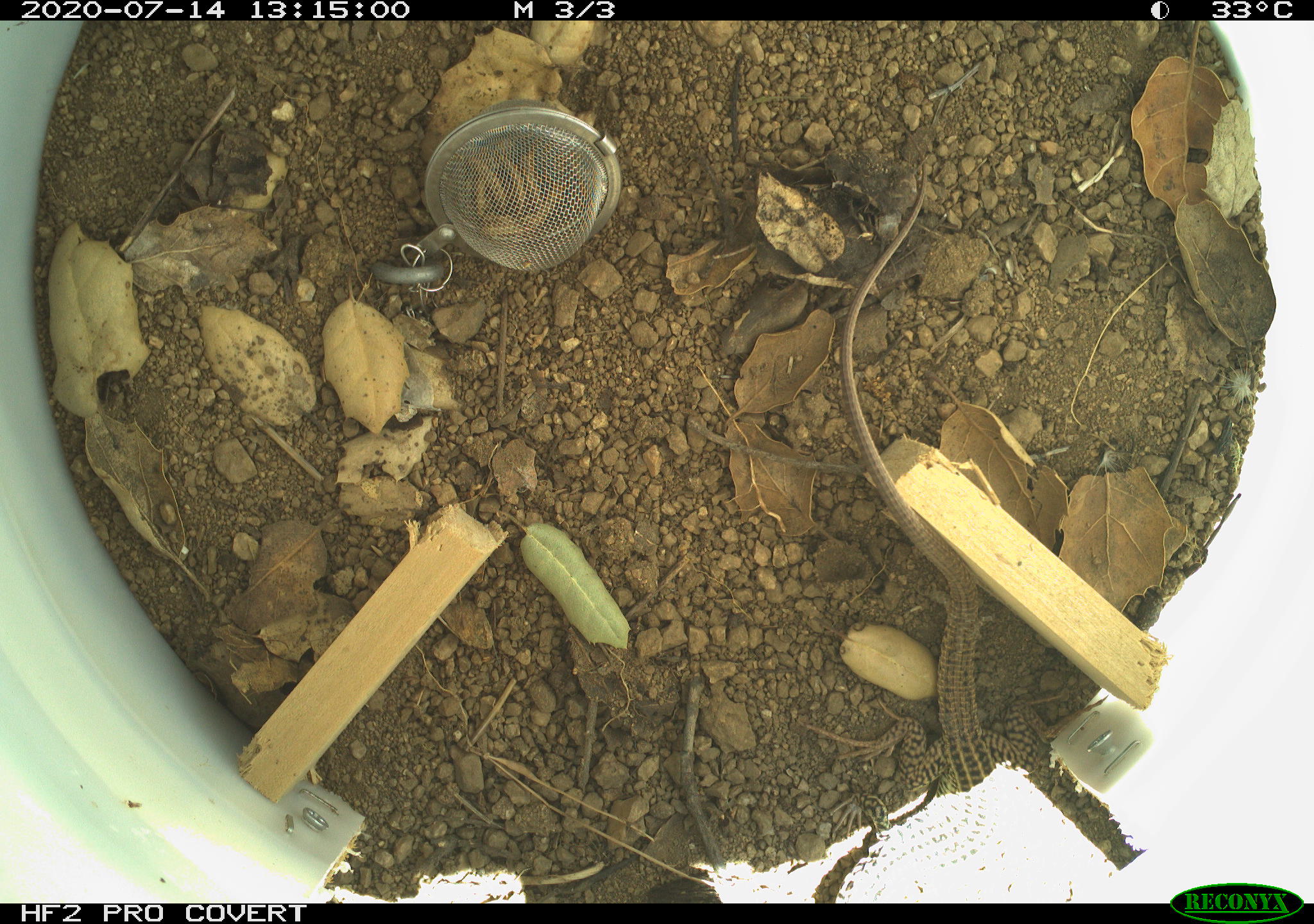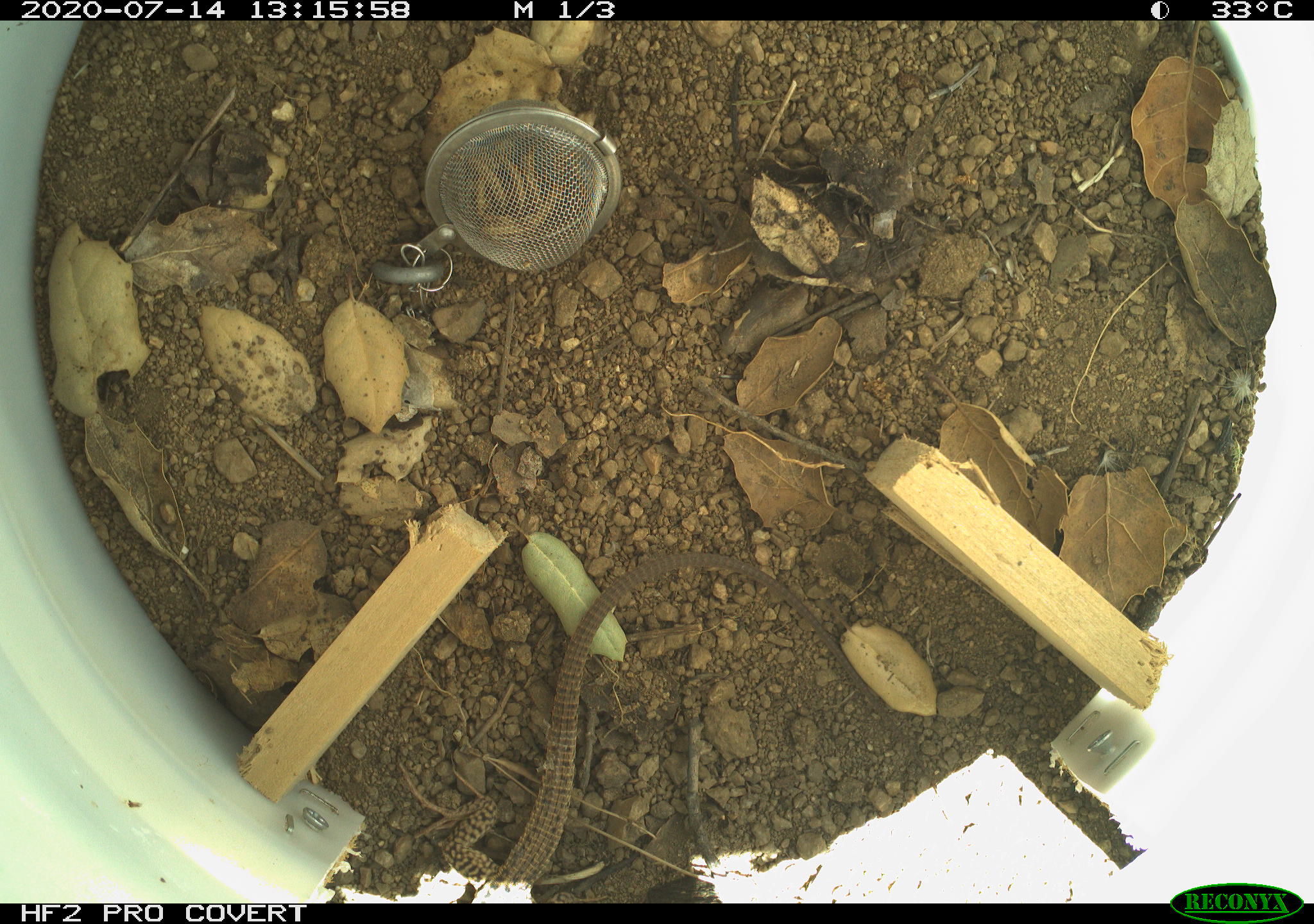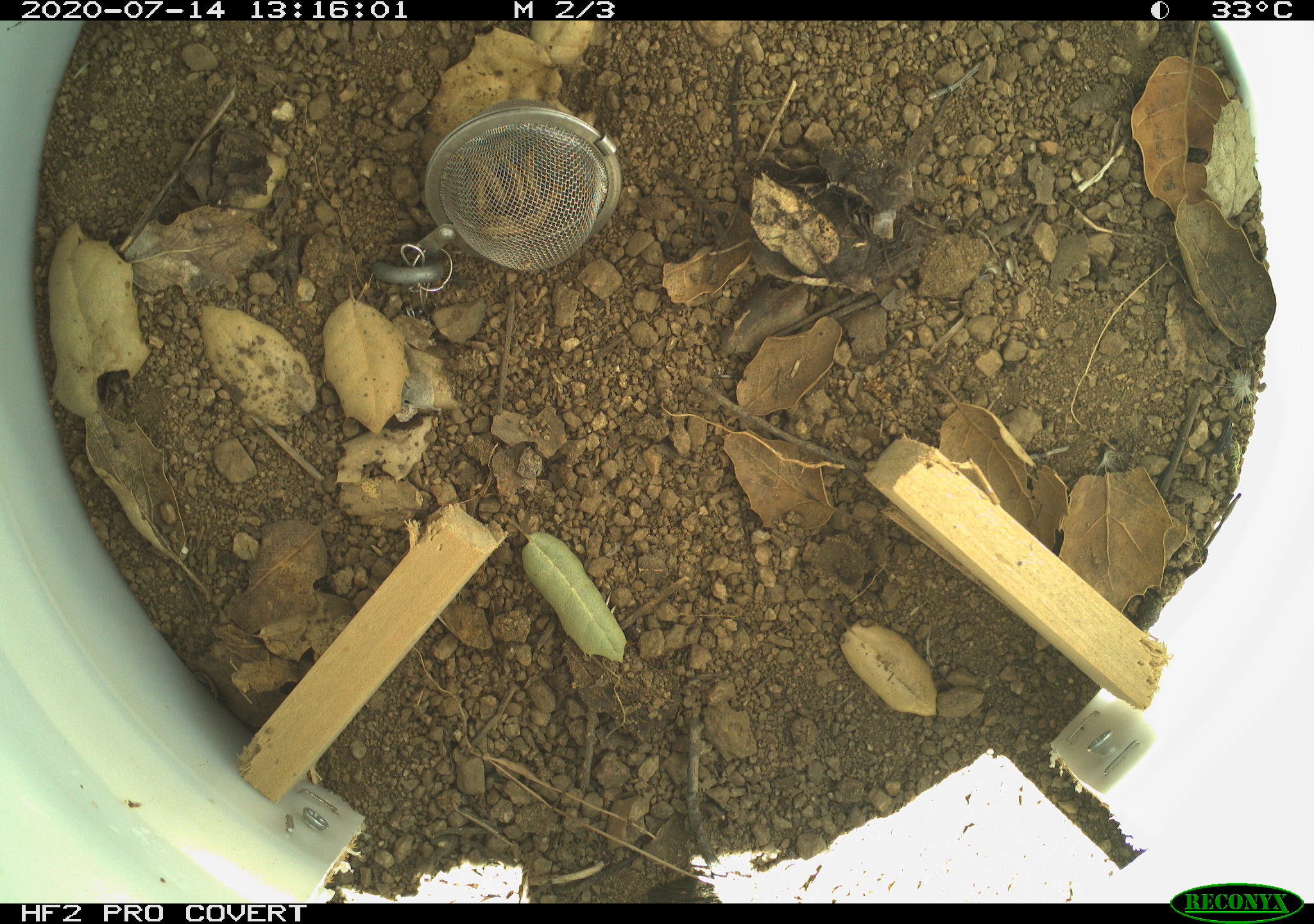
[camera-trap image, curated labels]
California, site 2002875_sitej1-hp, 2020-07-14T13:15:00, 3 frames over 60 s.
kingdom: Animalia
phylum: Chordata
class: Reptilia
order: Squamata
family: Teiidae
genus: Aspidoscelis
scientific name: Aspidoscelis tigris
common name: western whiptail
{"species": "western whiptail (Aspidoscelis tigris)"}